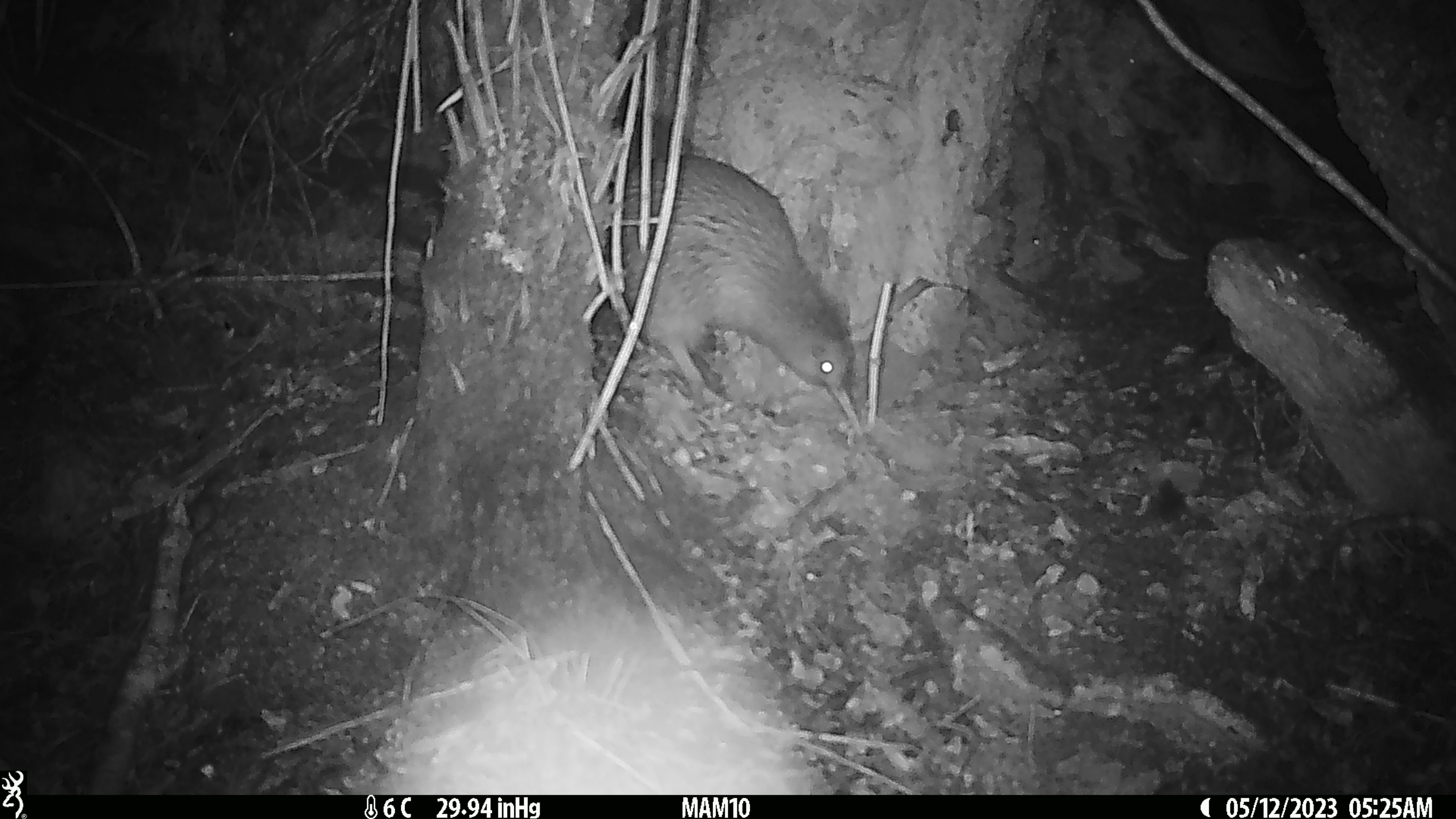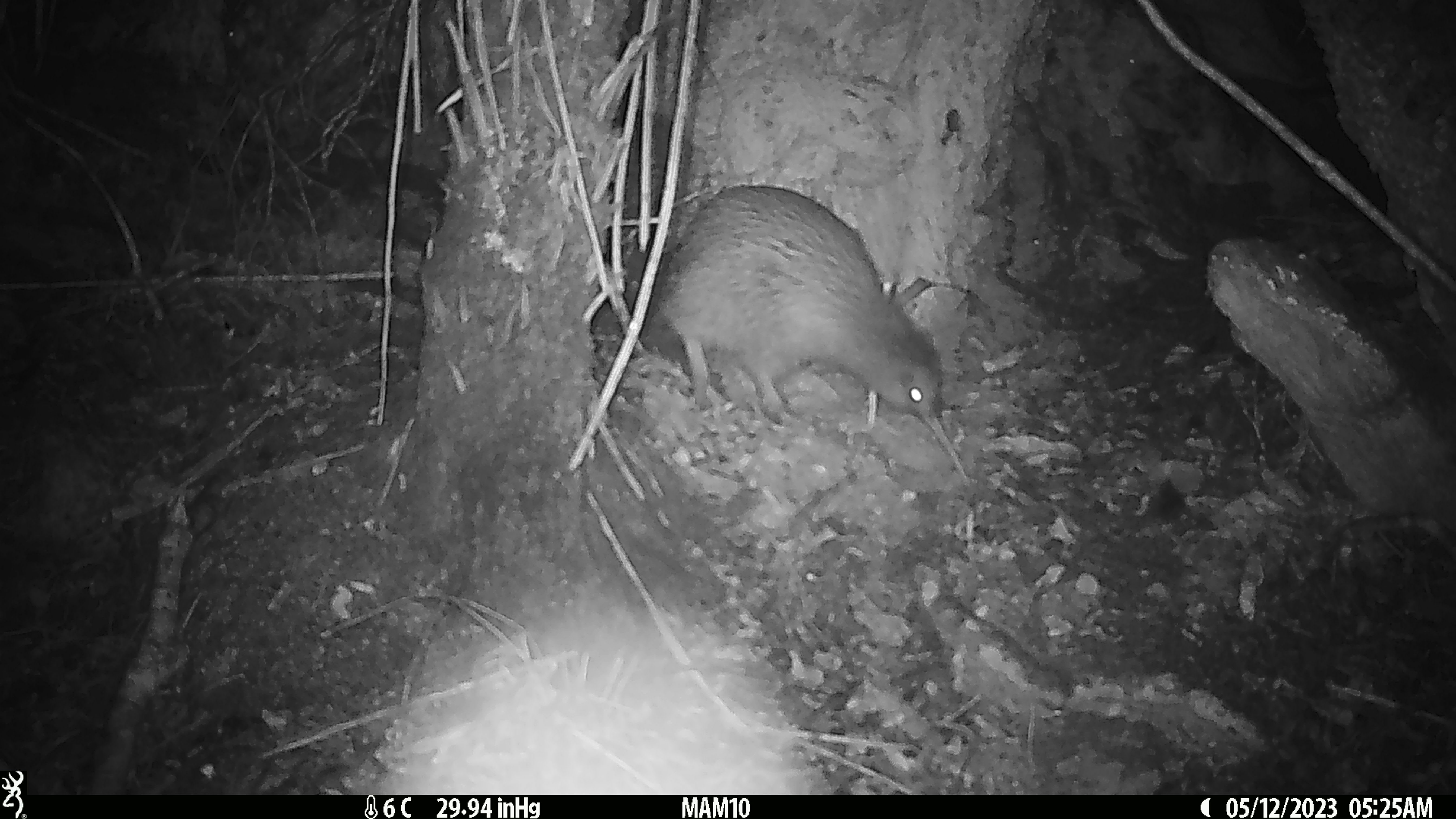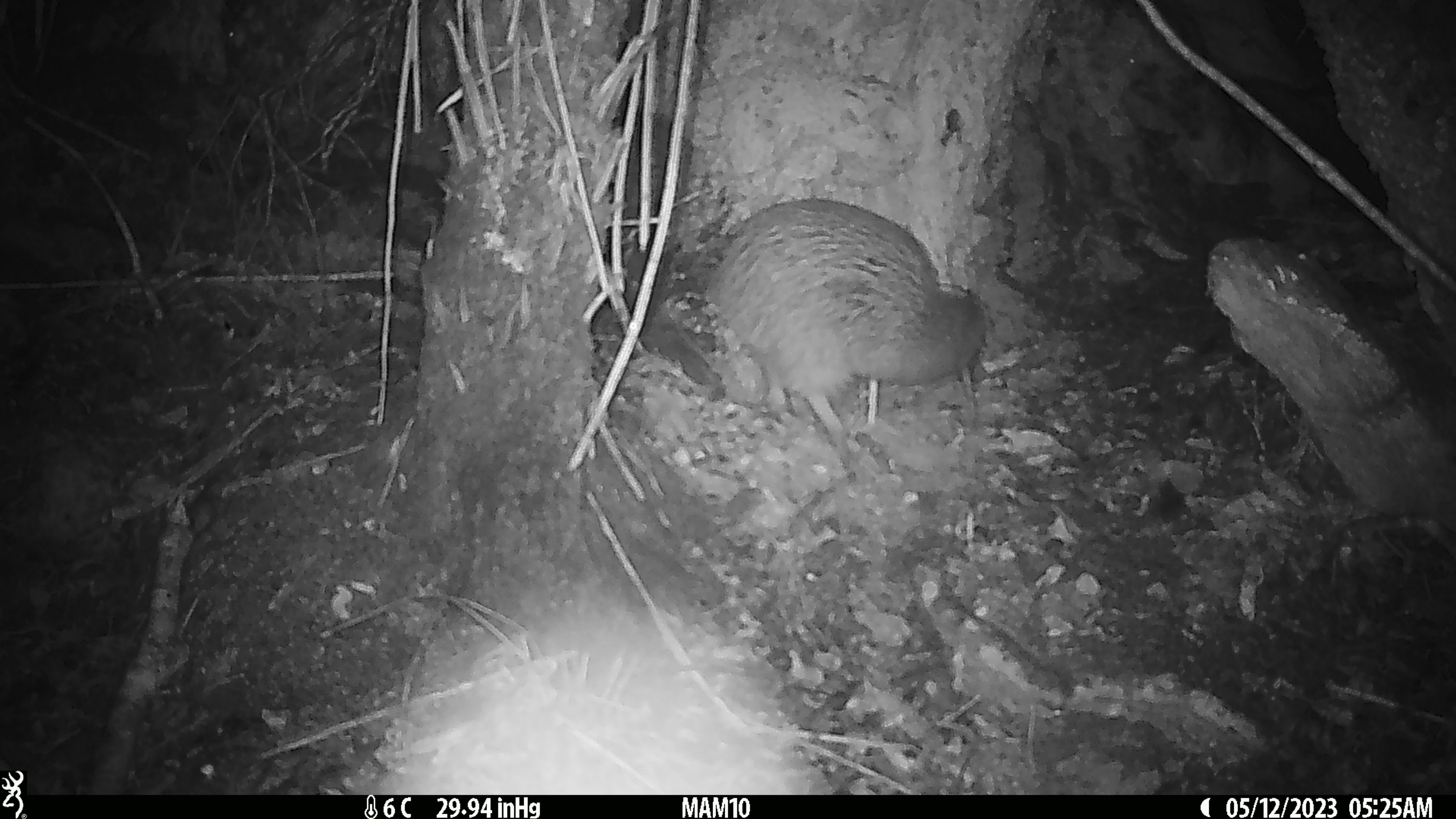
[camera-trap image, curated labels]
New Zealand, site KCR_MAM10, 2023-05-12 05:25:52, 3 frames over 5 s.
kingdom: Animalia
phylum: Chordata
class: Aves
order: Apterygiformes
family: Apterygidae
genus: Apteryx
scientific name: Apteryx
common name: kiwi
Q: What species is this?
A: Kiwi (Apteryx).